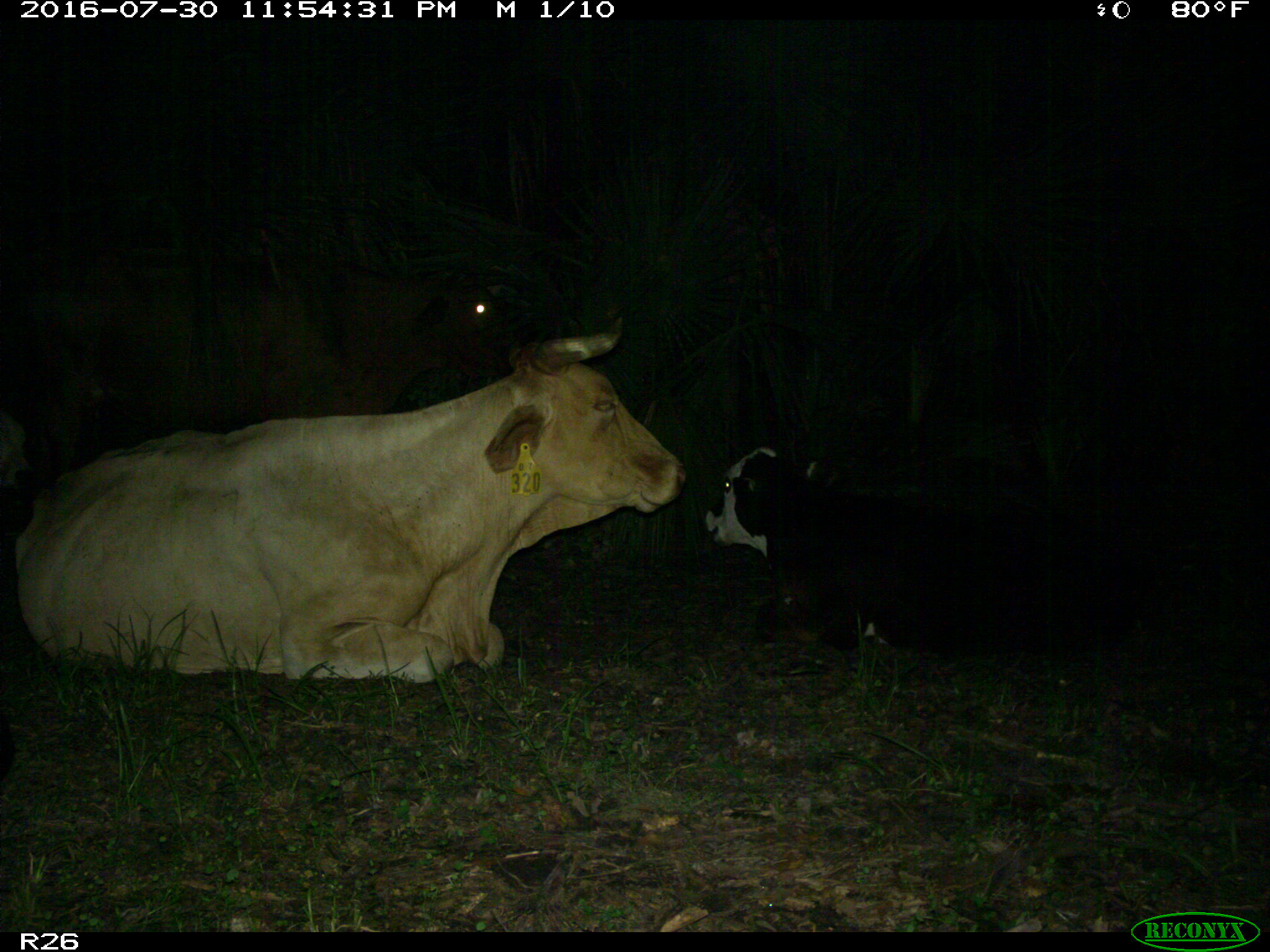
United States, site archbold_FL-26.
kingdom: Animalia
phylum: Chordata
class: Mammalia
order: Artiodactyla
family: Bovidae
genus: Bos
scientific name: Bos taurus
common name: domestic cow